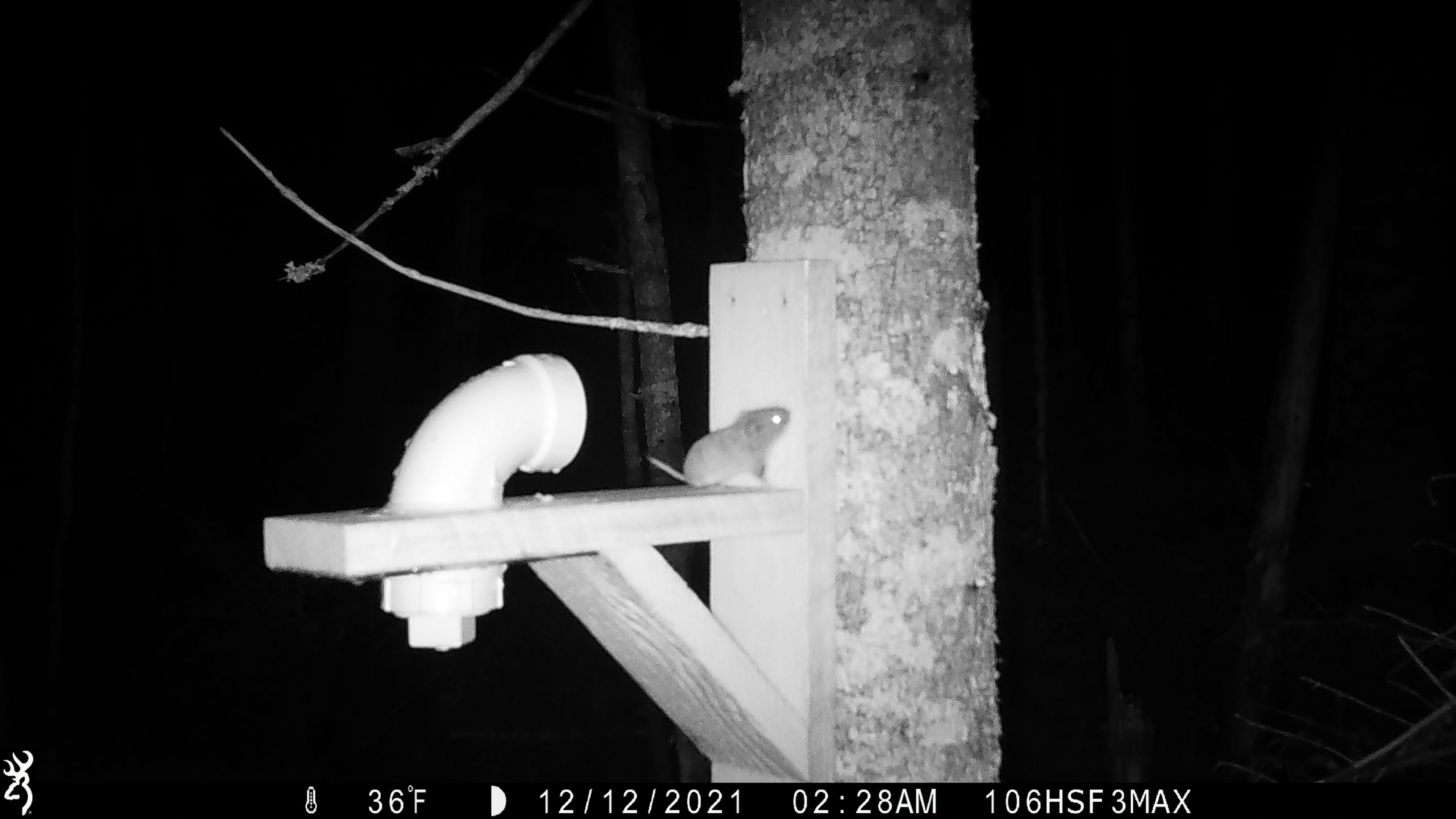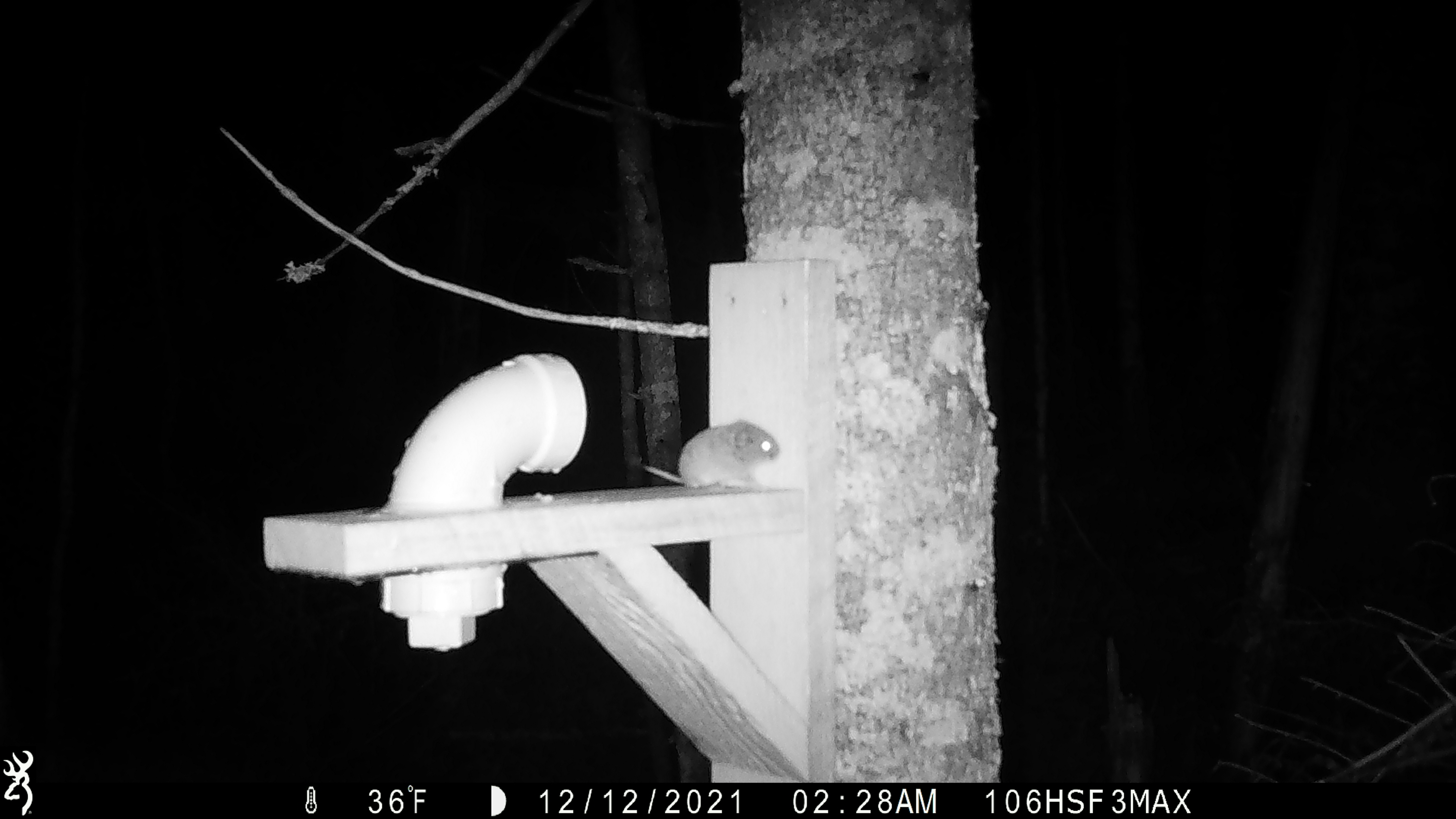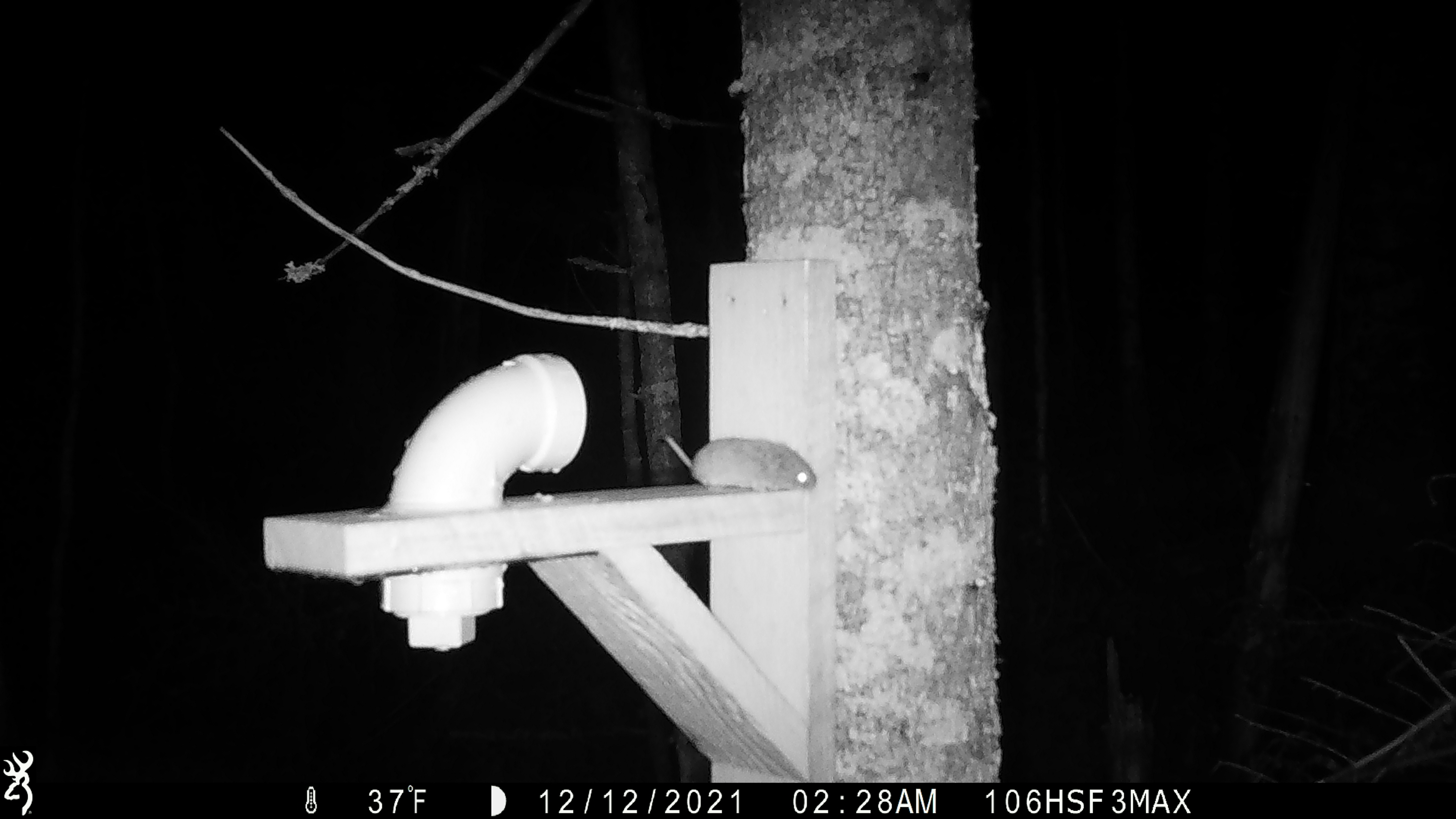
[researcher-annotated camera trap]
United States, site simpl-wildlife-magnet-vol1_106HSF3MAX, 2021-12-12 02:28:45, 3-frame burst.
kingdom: Animalia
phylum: Chordata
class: Mammalia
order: Rodentia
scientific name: Rodentia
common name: mouse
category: mouse sp.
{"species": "mouse sp. (mouse) (Rodentia)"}